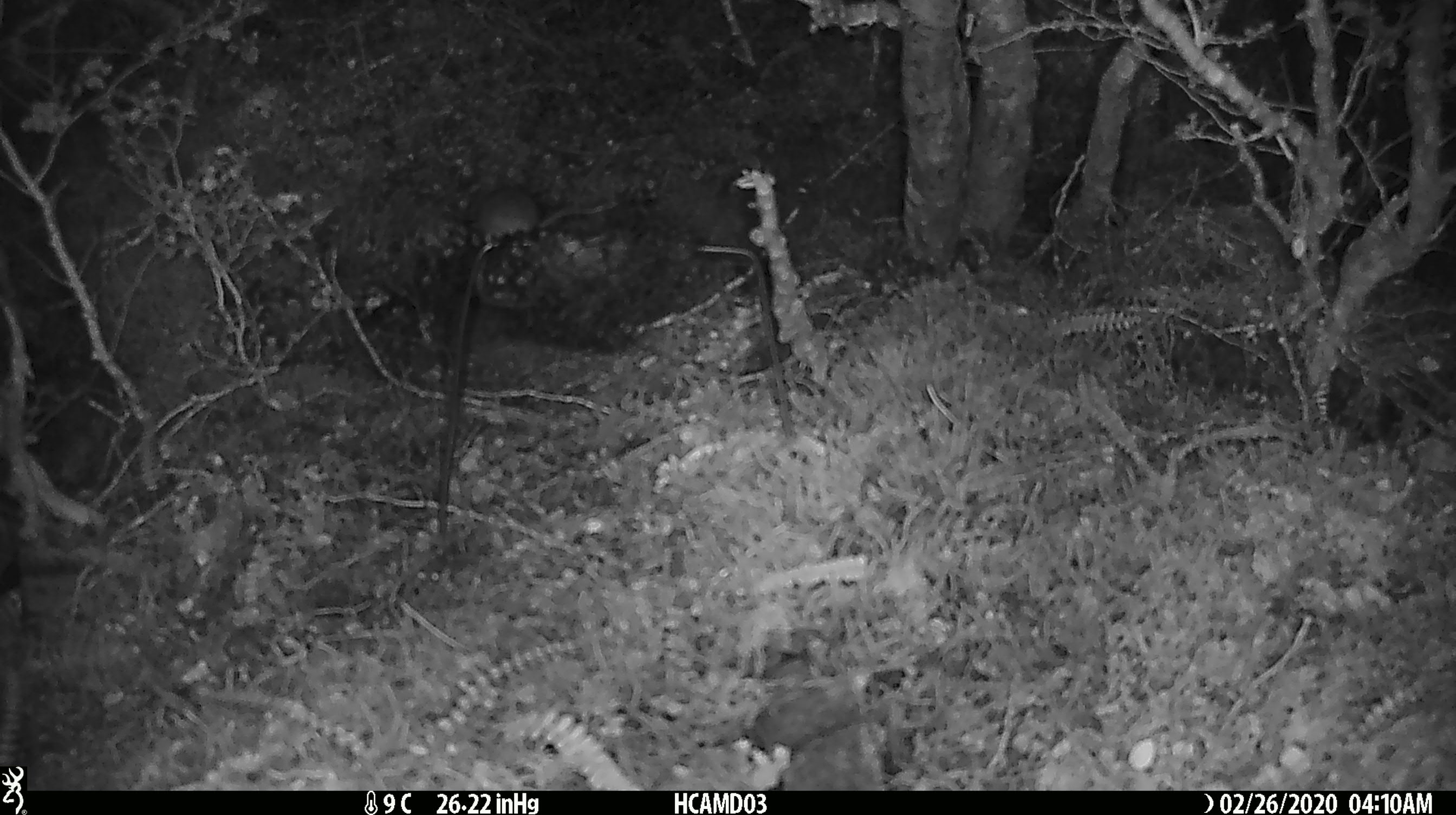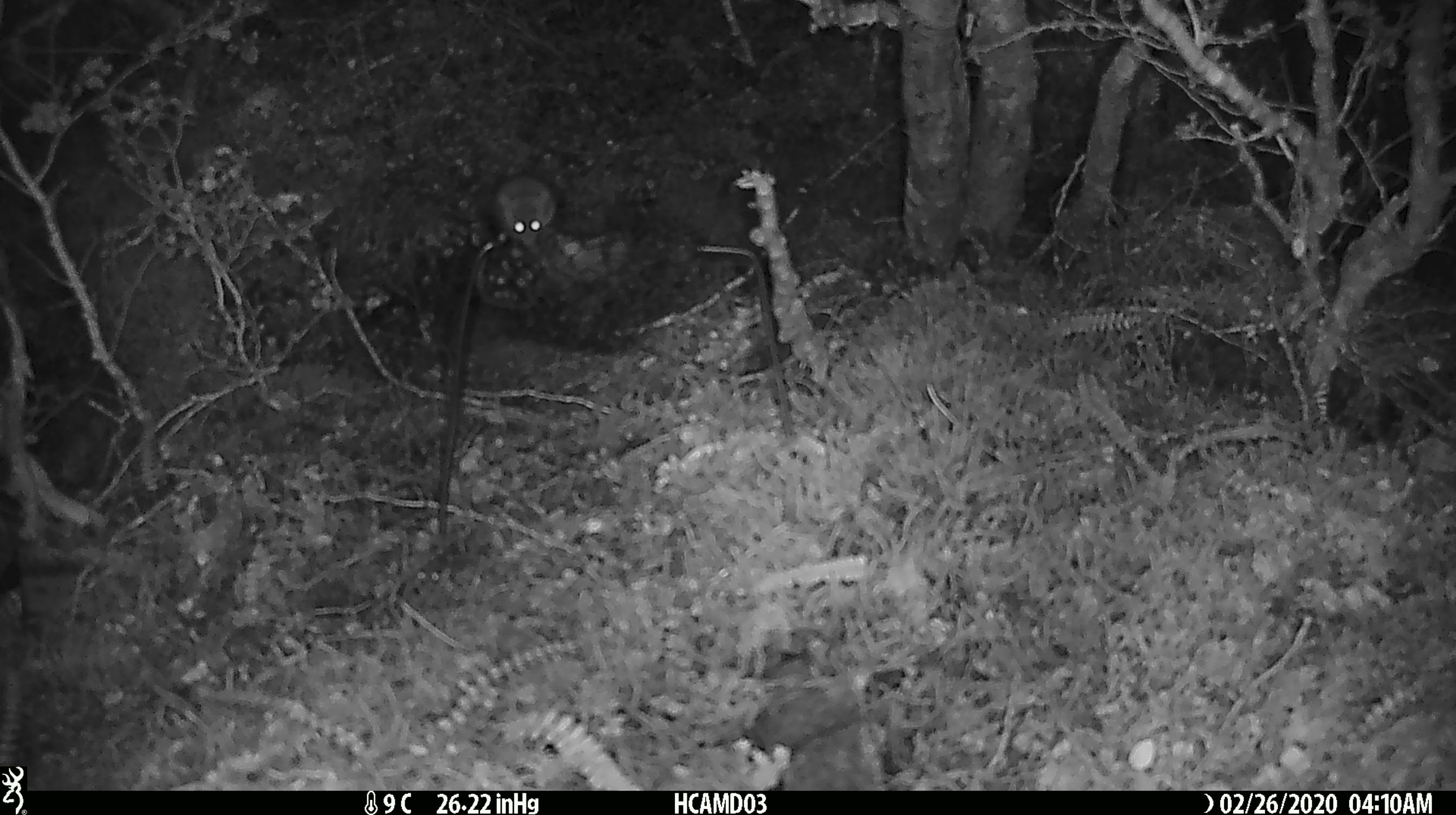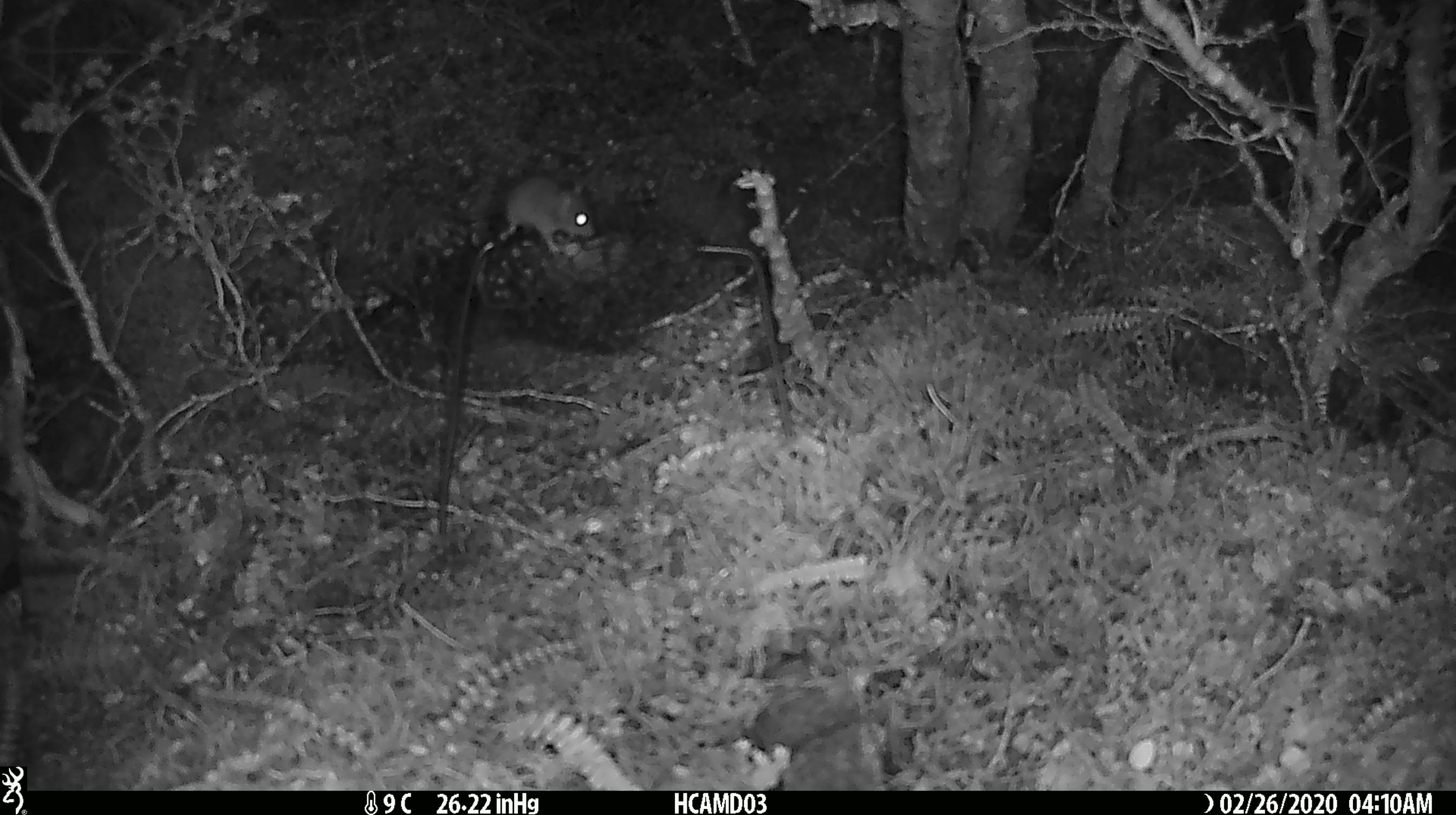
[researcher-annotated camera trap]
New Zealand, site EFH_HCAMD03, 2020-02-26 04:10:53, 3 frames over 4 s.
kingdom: Animalia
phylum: Chordata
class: Mammalia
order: Rodentia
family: Muridae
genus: Mus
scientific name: Mus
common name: mouse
Mouse (Mus).